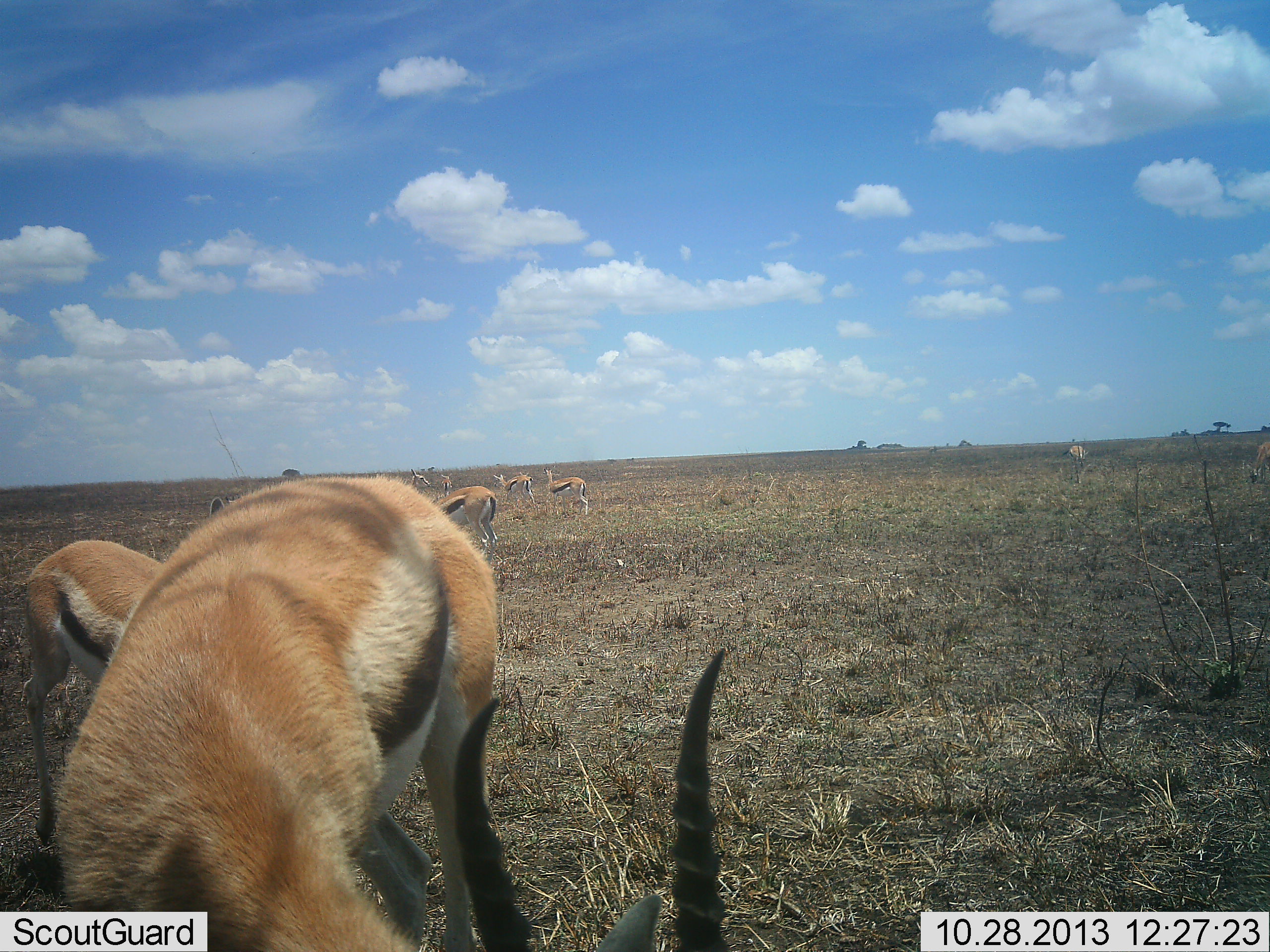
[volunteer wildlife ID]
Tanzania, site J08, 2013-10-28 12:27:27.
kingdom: Animalia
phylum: Chordata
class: Mammalia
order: Artiodactyla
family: Bovidae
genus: Eudorcas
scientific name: Eudorcas thomsonii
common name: thomson's gazelle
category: gazellethomsons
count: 9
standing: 65%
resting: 0%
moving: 18%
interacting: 6%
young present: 6%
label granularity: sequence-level